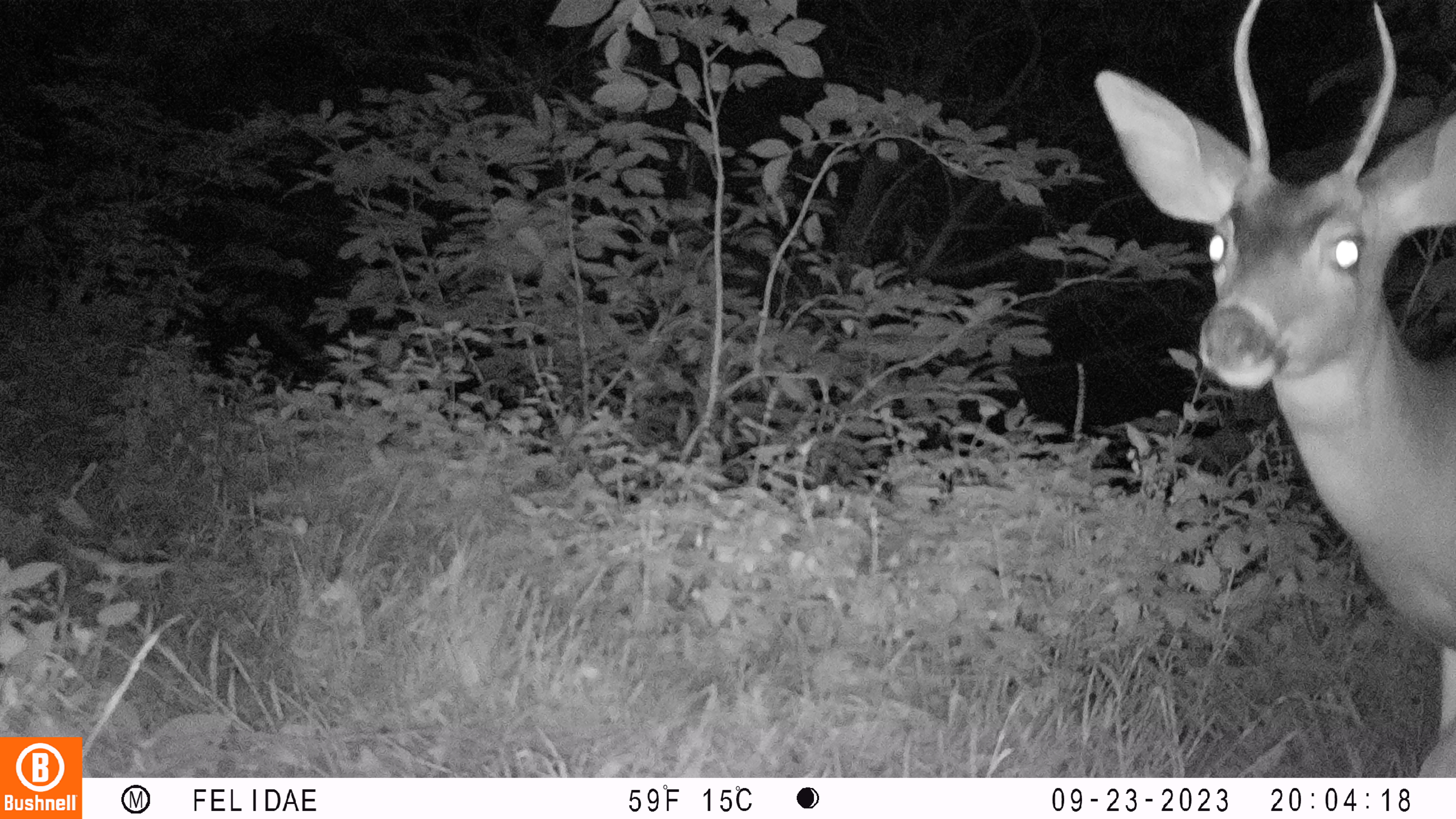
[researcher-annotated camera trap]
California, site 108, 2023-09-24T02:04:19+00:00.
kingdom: Animalia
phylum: Chordata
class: Mammalia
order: Artiodactyla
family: Cervidae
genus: Odocoileus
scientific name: Odocoileus hemionus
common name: mule deer